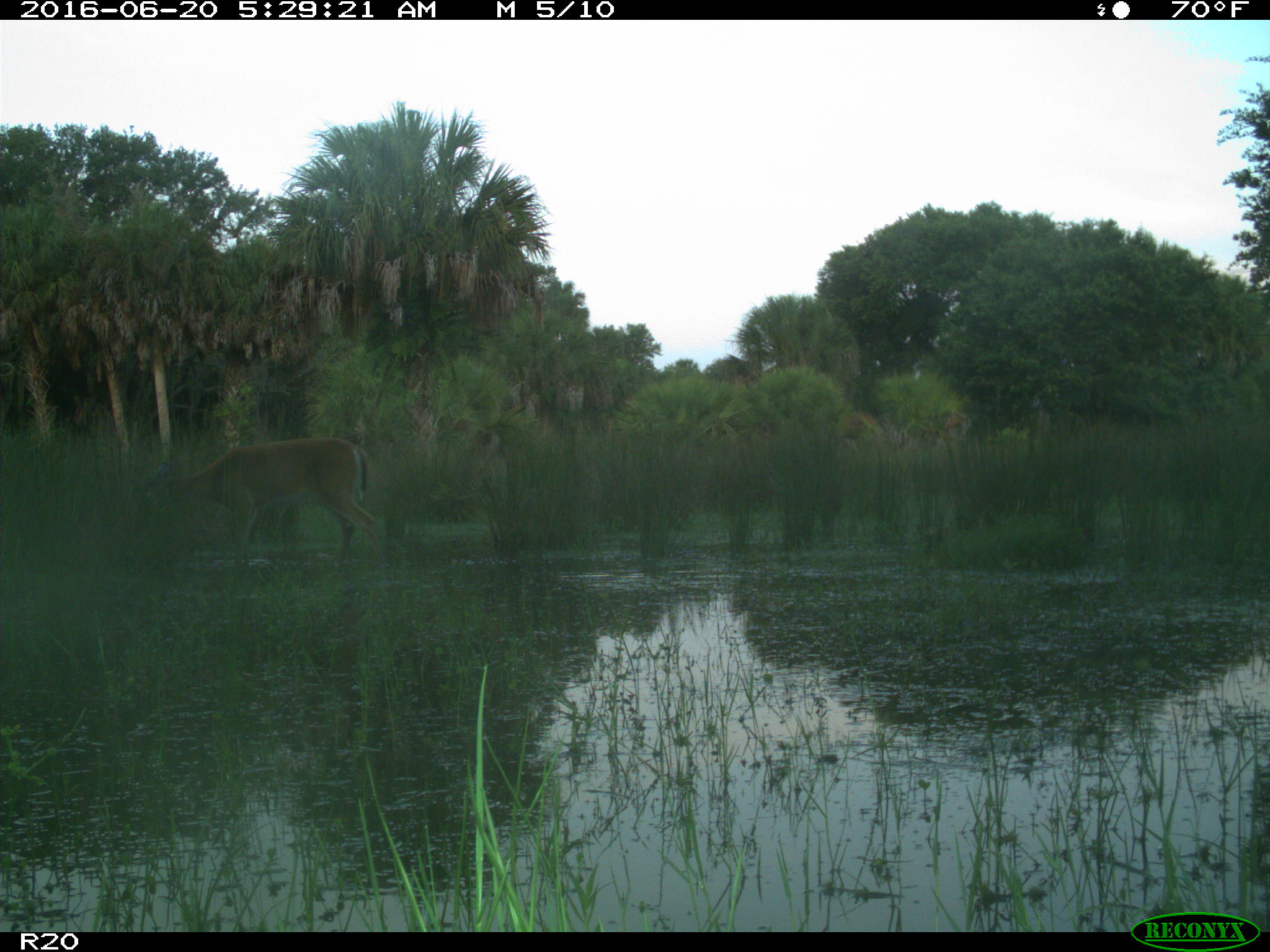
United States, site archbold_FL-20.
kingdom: Animalia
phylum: Chordata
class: Mammalia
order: Artiodactyla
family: Cervidae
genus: Odocoileus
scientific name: Odocoileus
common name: deer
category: unidentified deer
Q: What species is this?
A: Unidentified deer (deer) (Odocoileus).